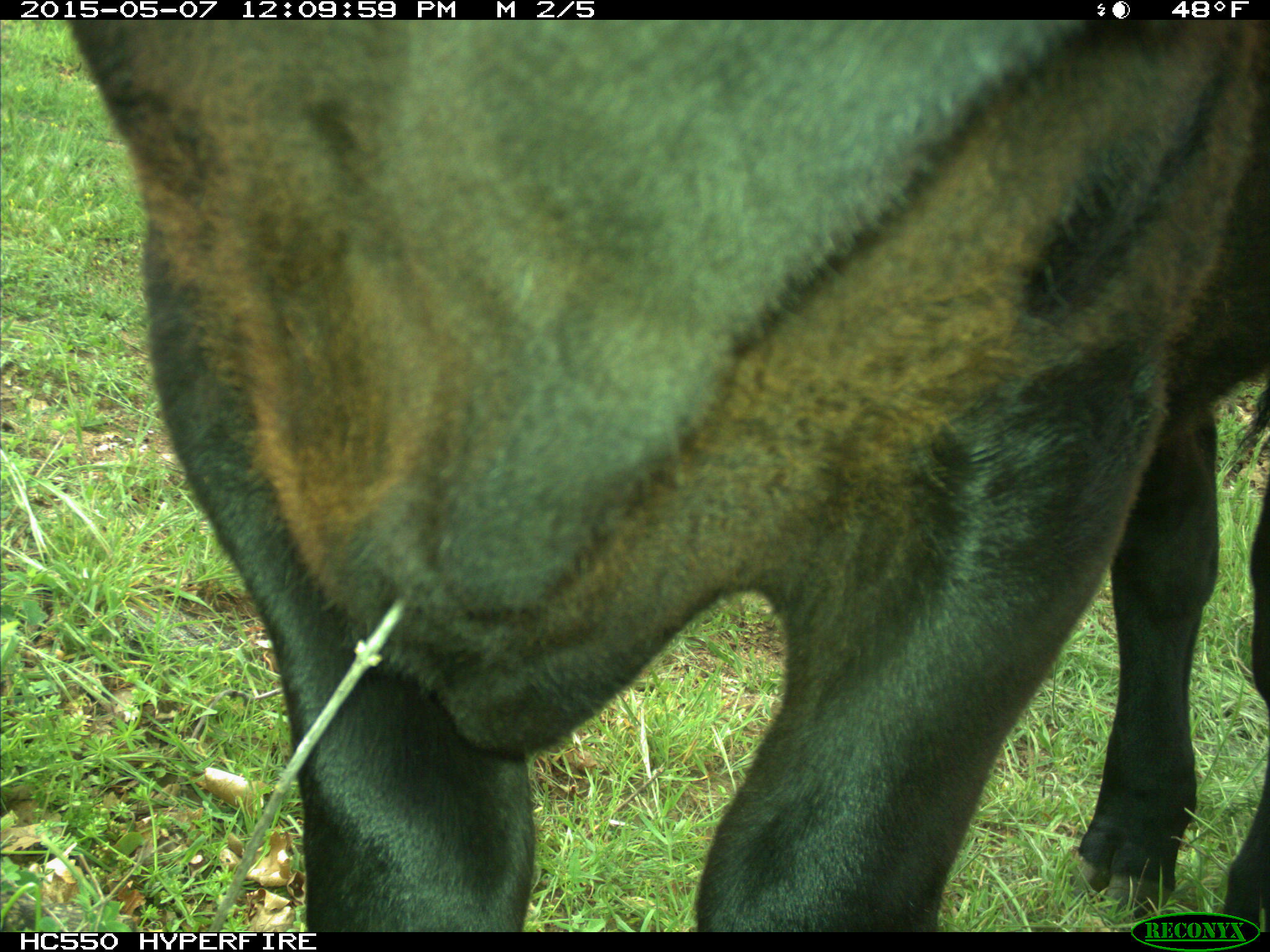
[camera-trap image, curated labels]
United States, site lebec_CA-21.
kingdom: Animalia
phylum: Chordata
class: Mammalia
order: Artiodactyla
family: Bovidae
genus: Bos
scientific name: Bos taurus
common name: domestic cow